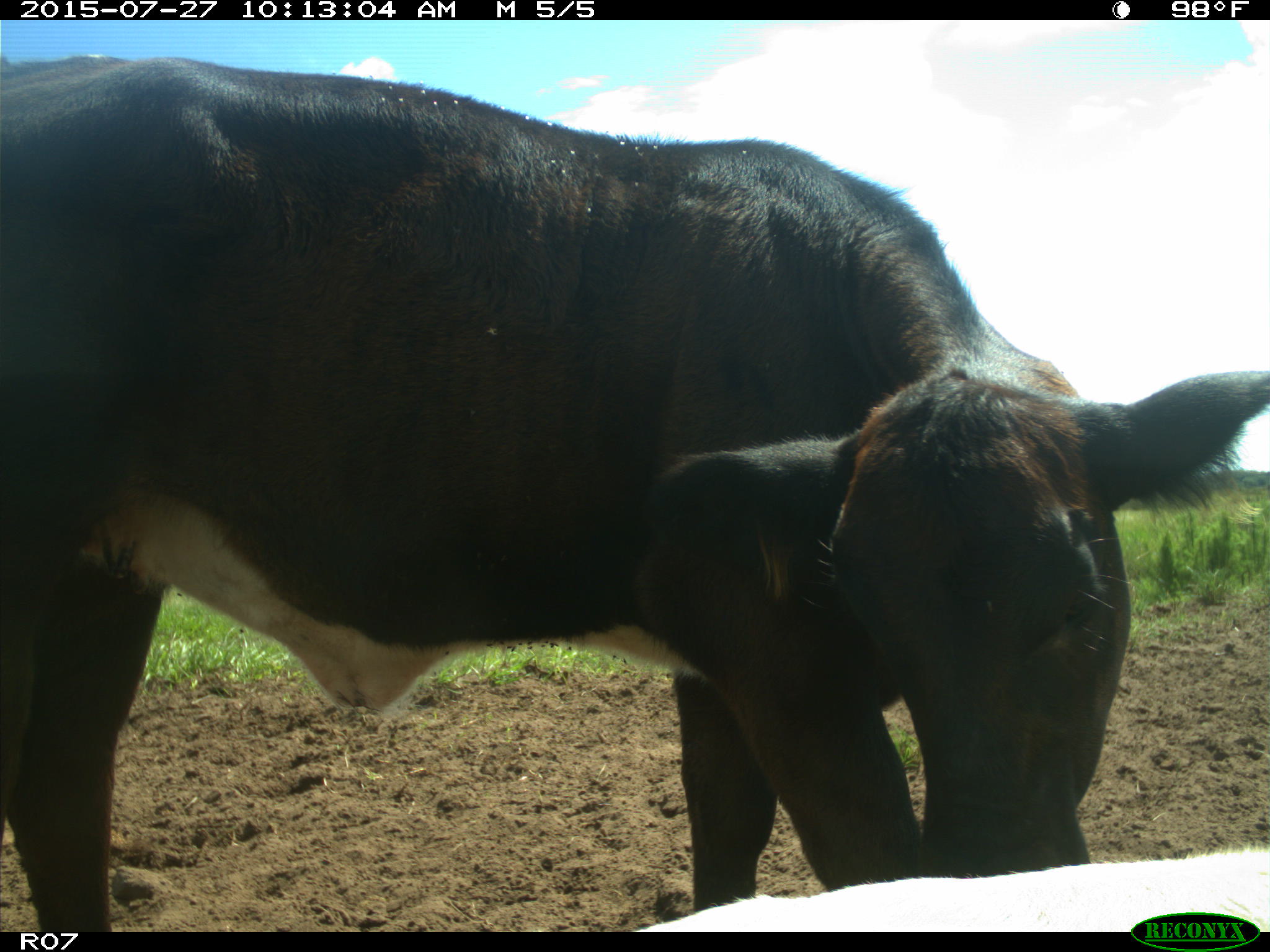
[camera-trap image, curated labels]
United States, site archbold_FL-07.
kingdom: Animalia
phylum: Chordata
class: Mammalia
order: Artiodactyla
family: Bovidae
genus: Bos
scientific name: Bos taurus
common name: domestic cow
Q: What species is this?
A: Bos taurus (domestic cow).